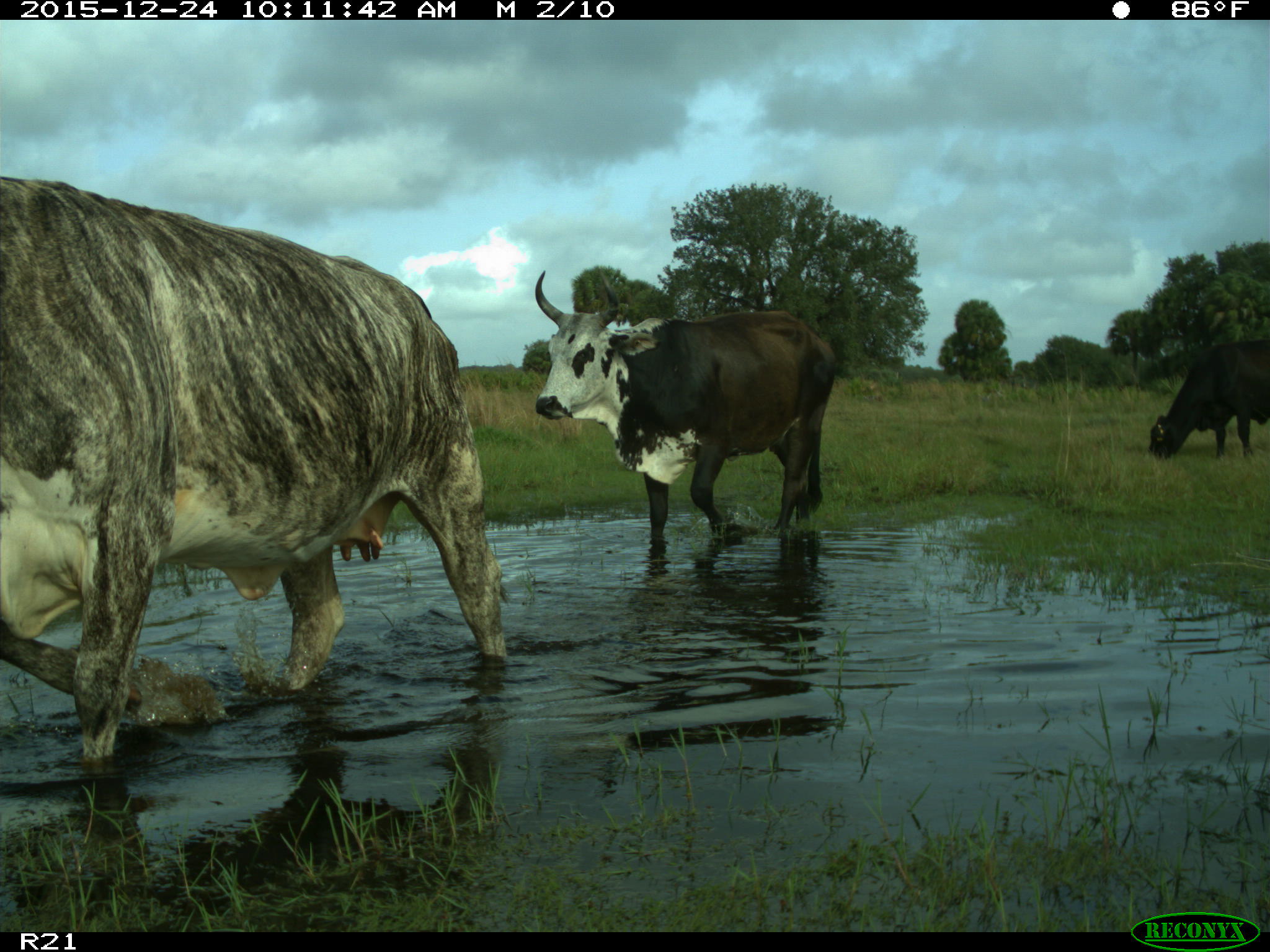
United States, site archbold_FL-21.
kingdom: Animalia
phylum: Chordata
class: Mammalia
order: Artiodactyla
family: Bovidae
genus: Bos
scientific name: Bos taurus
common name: domestic cow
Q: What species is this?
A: Bos taurus (domestic cow).